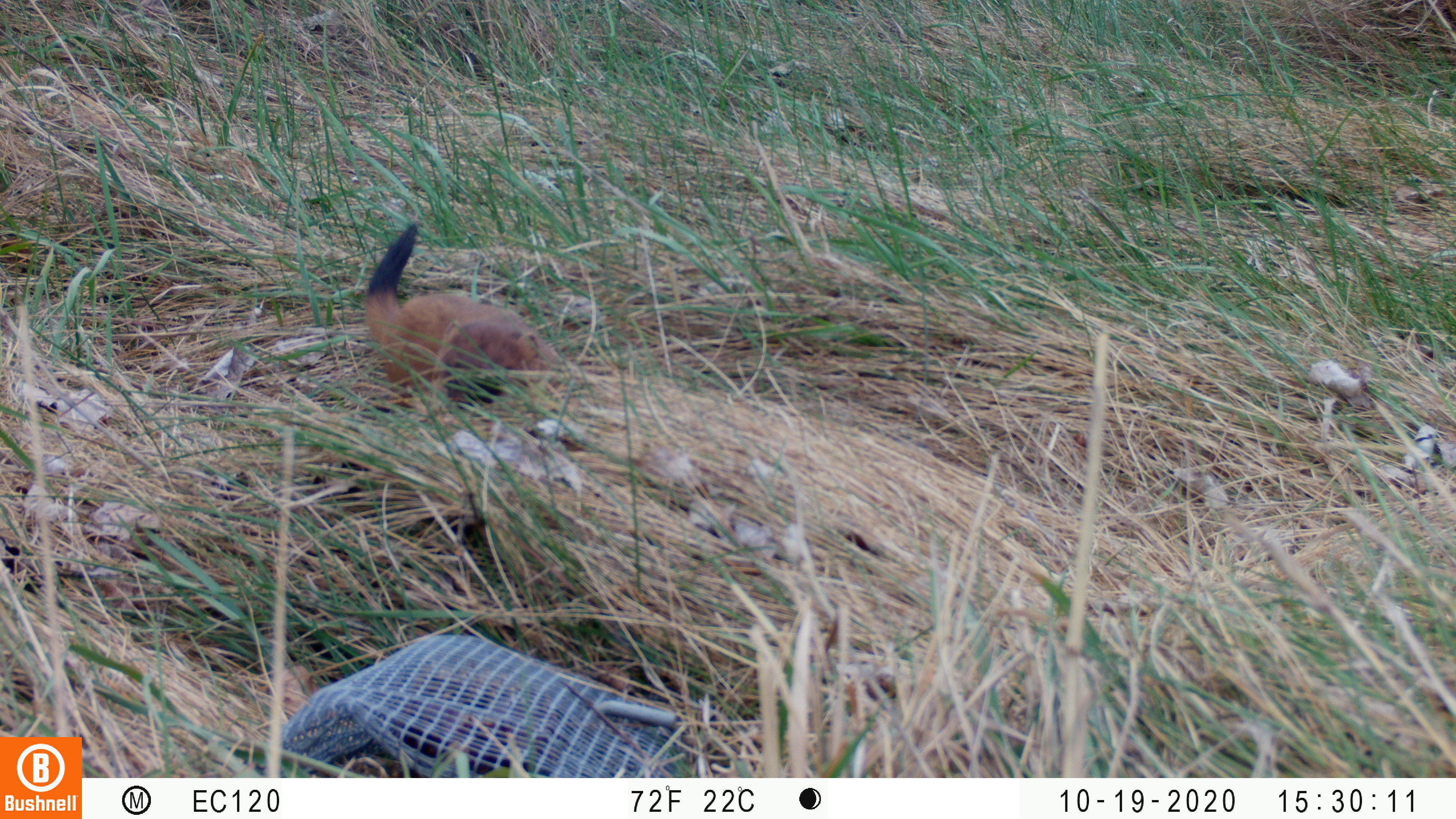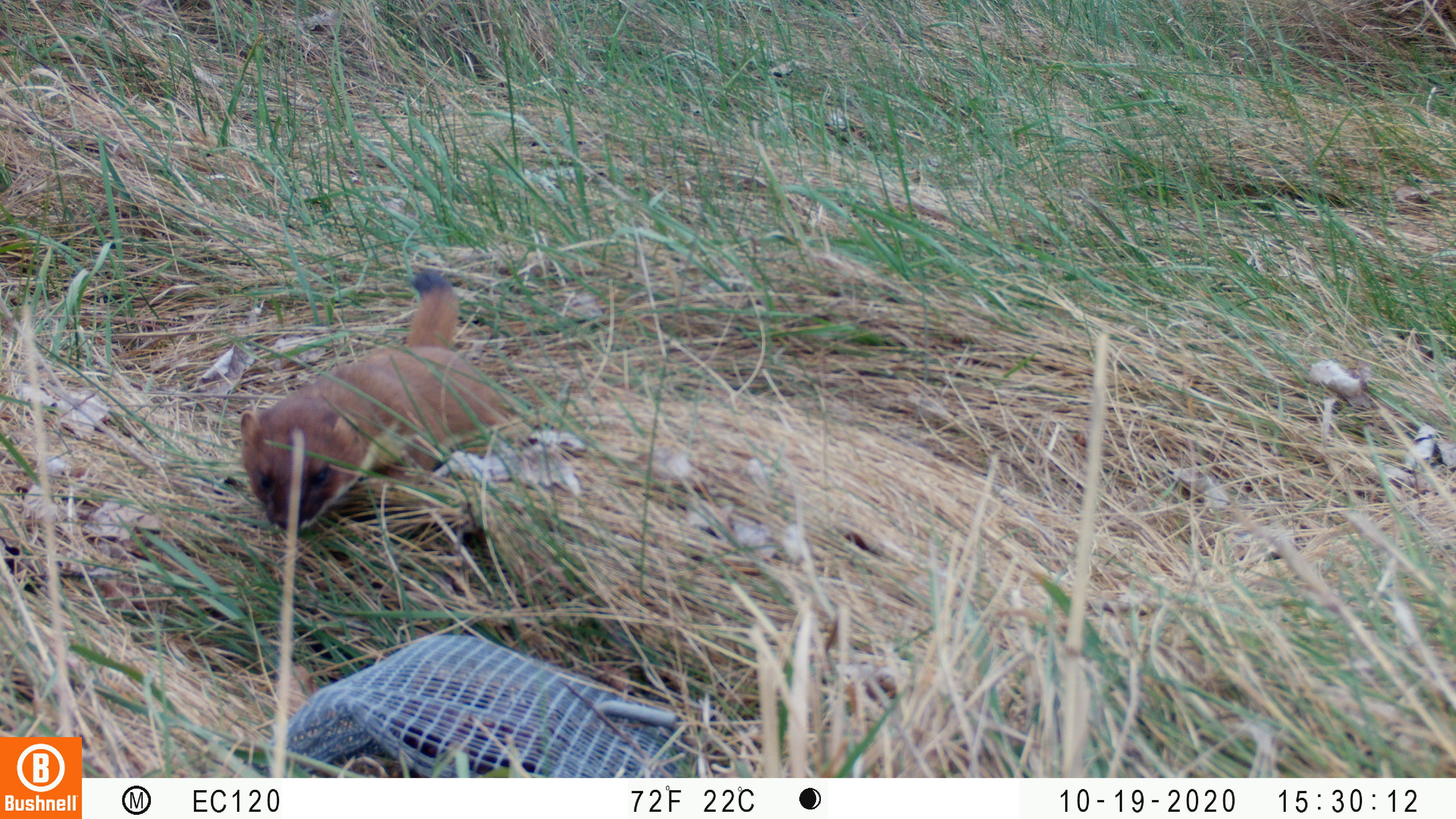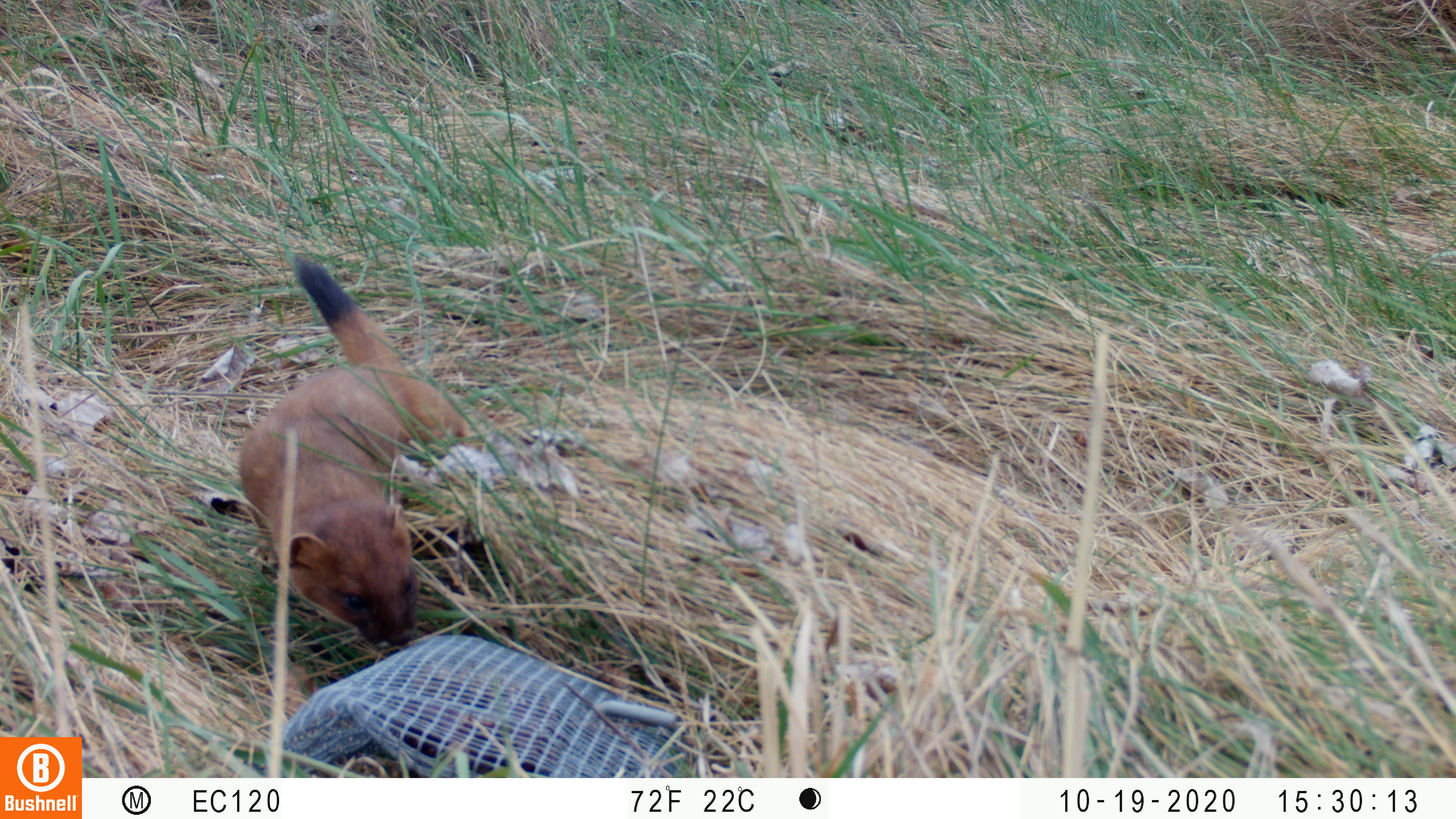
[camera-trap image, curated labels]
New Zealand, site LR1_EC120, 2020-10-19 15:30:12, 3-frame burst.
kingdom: Animalia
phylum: Chordata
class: Mammalia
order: Carnivora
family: Mustelidae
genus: Mustela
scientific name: Mustela erminea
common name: stoat